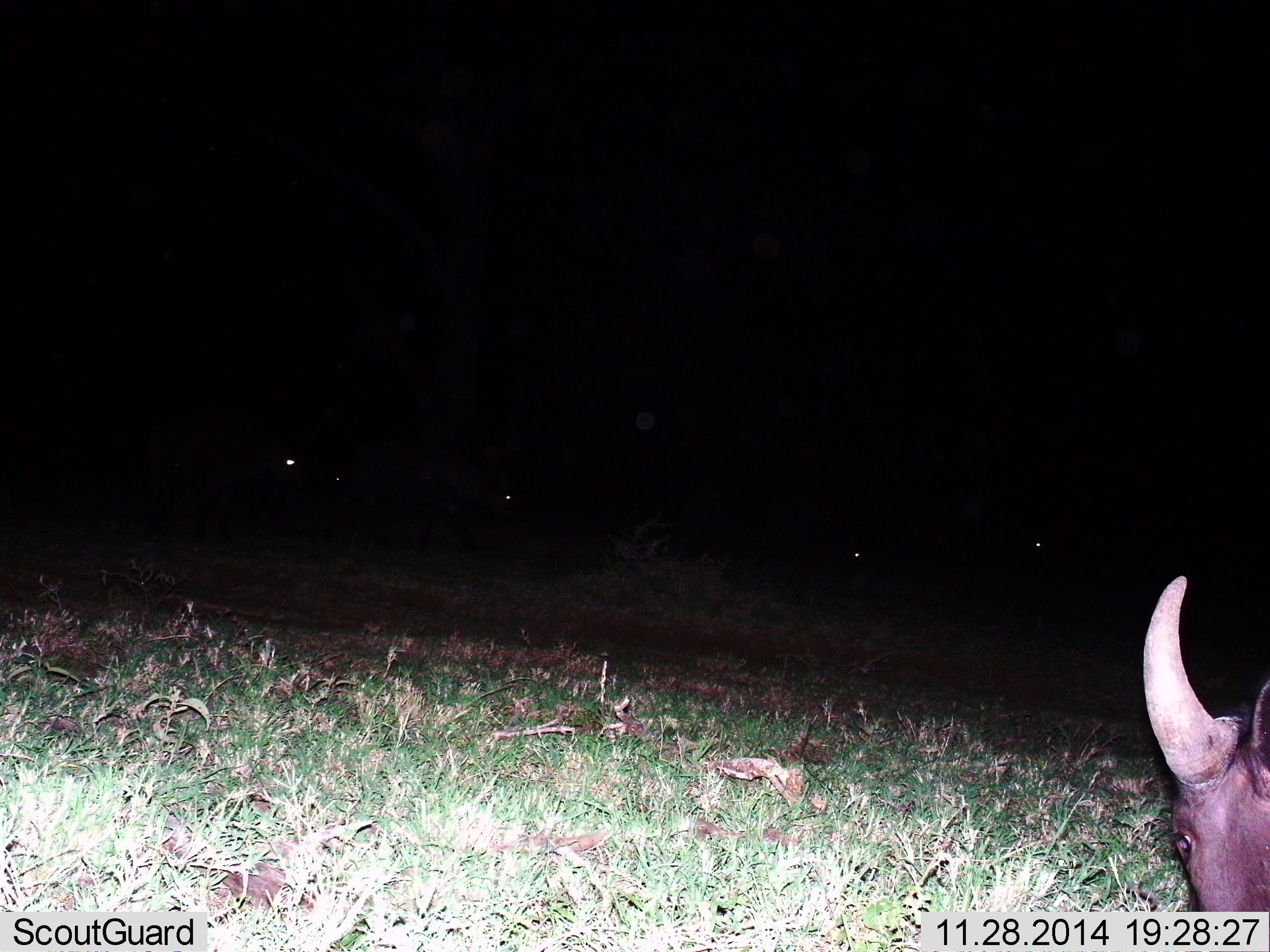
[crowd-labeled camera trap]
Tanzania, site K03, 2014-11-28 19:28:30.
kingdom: Animalia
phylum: Chordata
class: Mammalia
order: Artiodactyla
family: Bovidae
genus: Syncerus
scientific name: Syncerus caffer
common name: cape buffalo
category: buffalo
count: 1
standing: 30%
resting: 0%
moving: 30%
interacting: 0%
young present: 10%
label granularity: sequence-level